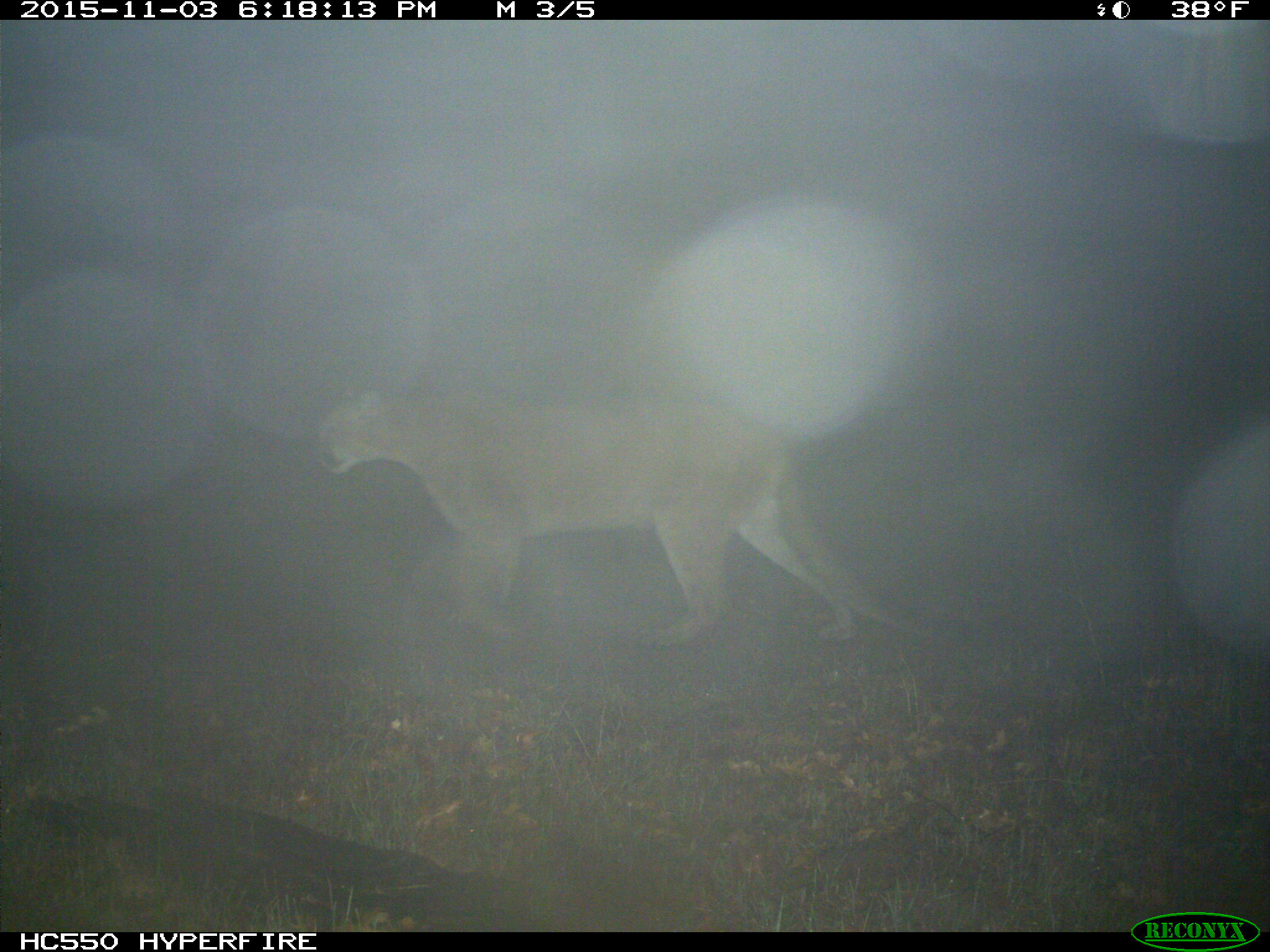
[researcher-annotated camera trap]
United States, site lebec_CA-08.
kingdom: Animalia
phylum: Chordata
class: Mammalia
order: Carnivora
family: Felidae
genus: Puma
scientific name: Puma concolor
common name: mountain lion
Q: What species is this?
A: Puma concolor (mountain lion).